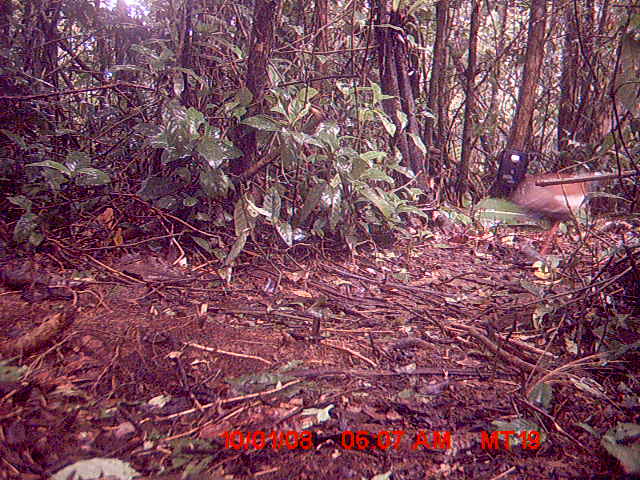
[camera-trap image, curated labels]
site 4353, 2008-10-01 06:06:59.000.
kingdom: Animalia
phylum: Chordata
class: Aves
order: Pelecaniformes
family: Threskiornithidae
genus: Lophotibis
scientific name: Lophotibis cristata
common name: madagascan ibis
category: lophotibis cristataa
Lophotibis cristataa (madagascan ibis) (Lophotibis cristata), count 1.